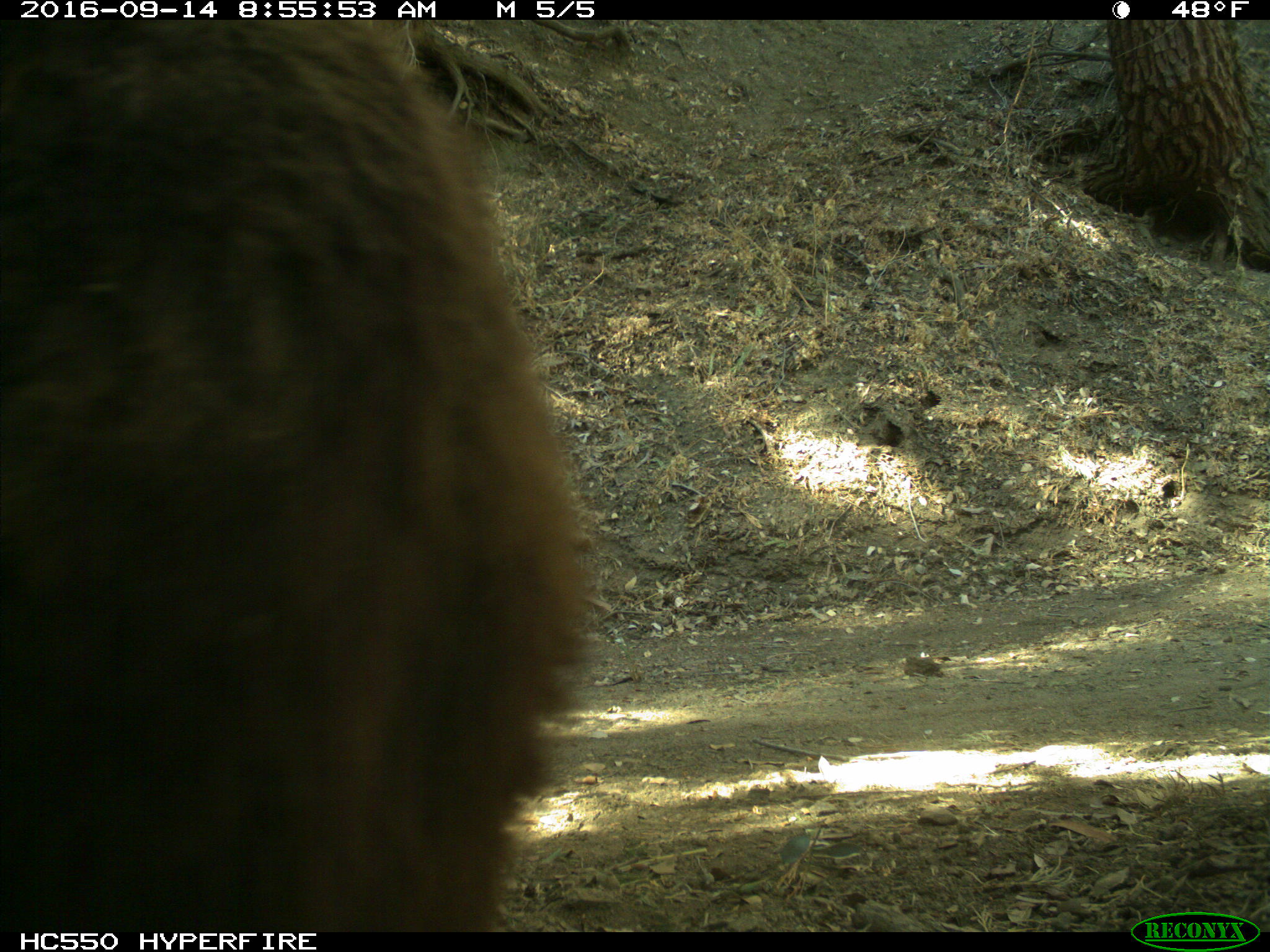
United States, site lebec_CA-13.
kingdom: Animalia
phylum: Chordata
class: Mammalia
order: Carnivora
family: Ursidae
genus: Ursus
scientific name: Ursus americanus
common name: american black bear